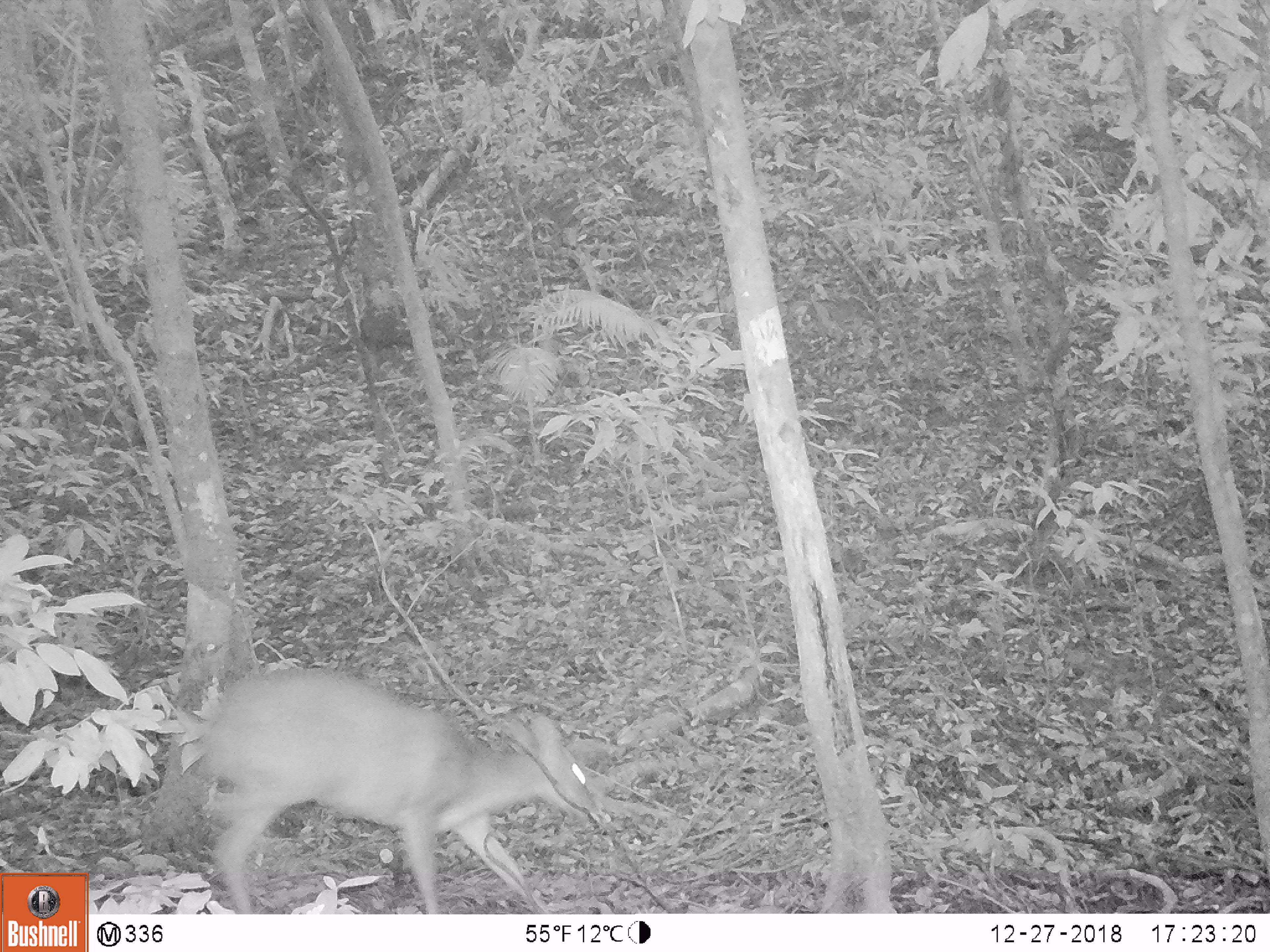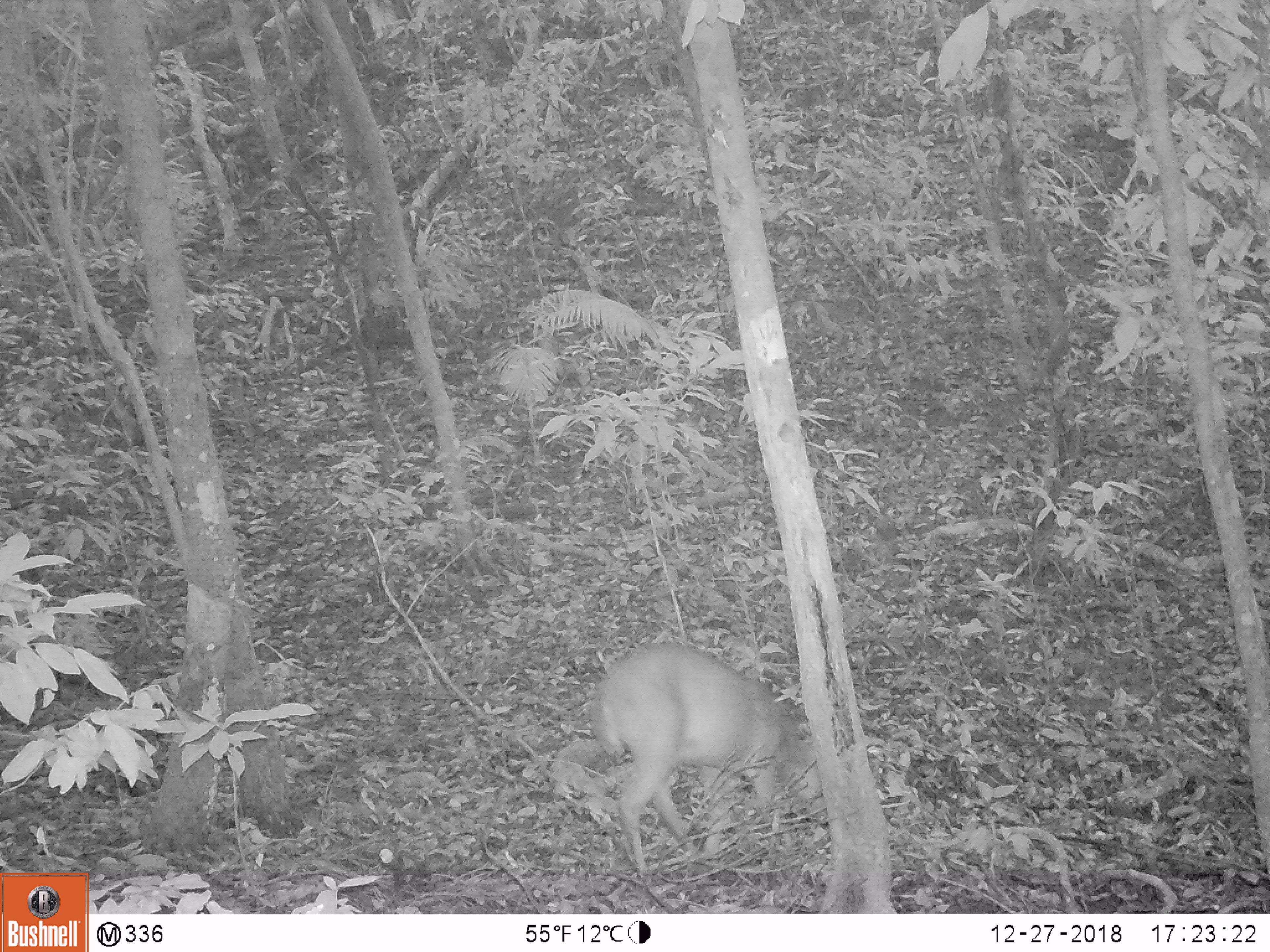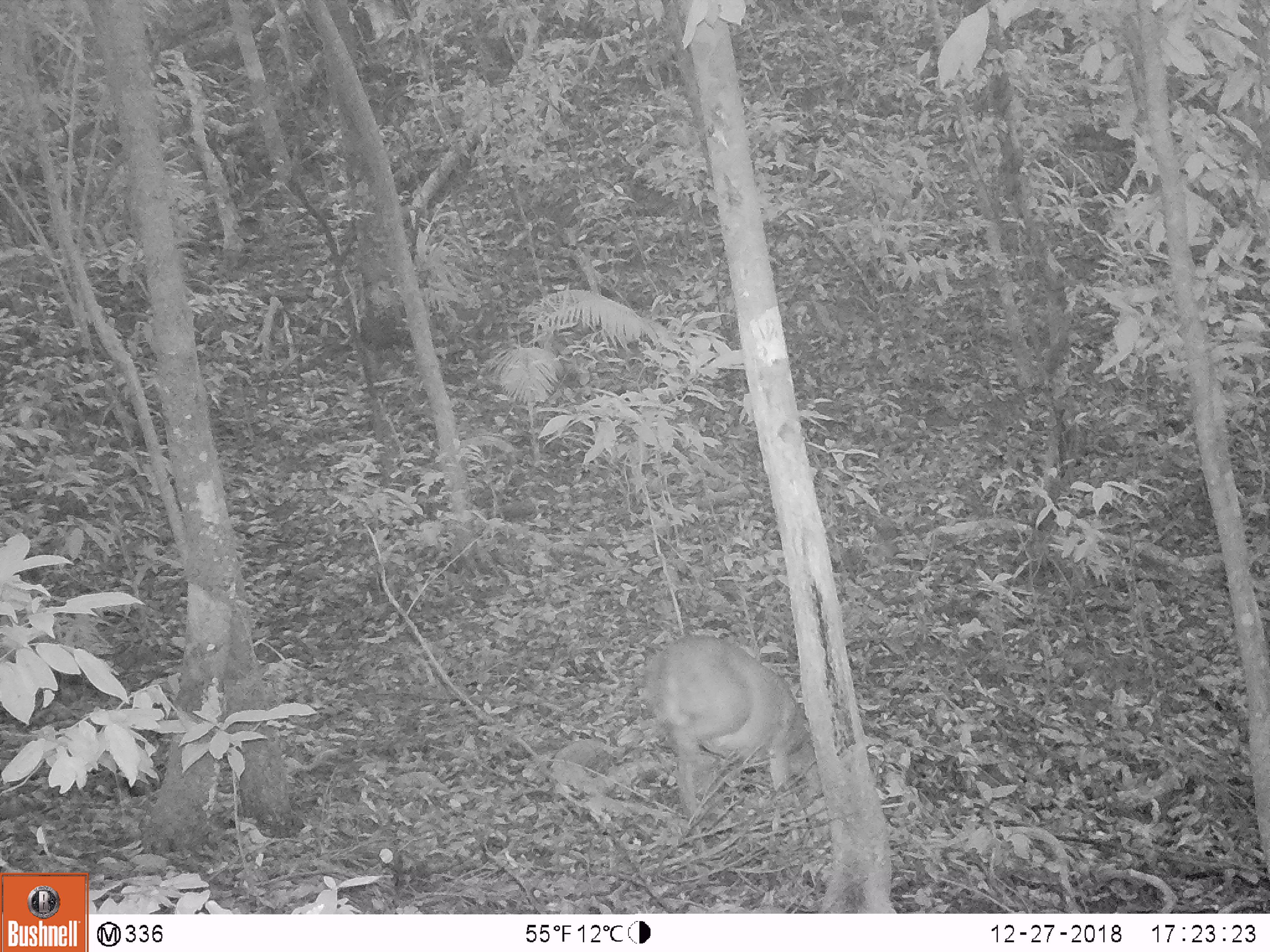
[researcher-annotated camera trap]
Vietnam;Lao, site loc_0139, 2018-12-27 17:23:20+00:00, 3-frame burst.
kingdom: Animalia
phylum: Chordata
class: Mammalia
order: Artiodactyla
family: Cervidae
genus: Muntiacus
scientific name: Muntiacus rooseveltorum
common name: roosevelt's muntjac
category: roosevelts muntjac group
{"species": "roosevelts muntjac group (roosevelt's muntjac) (Muntiacus rooseveltorum)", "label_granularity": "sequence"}